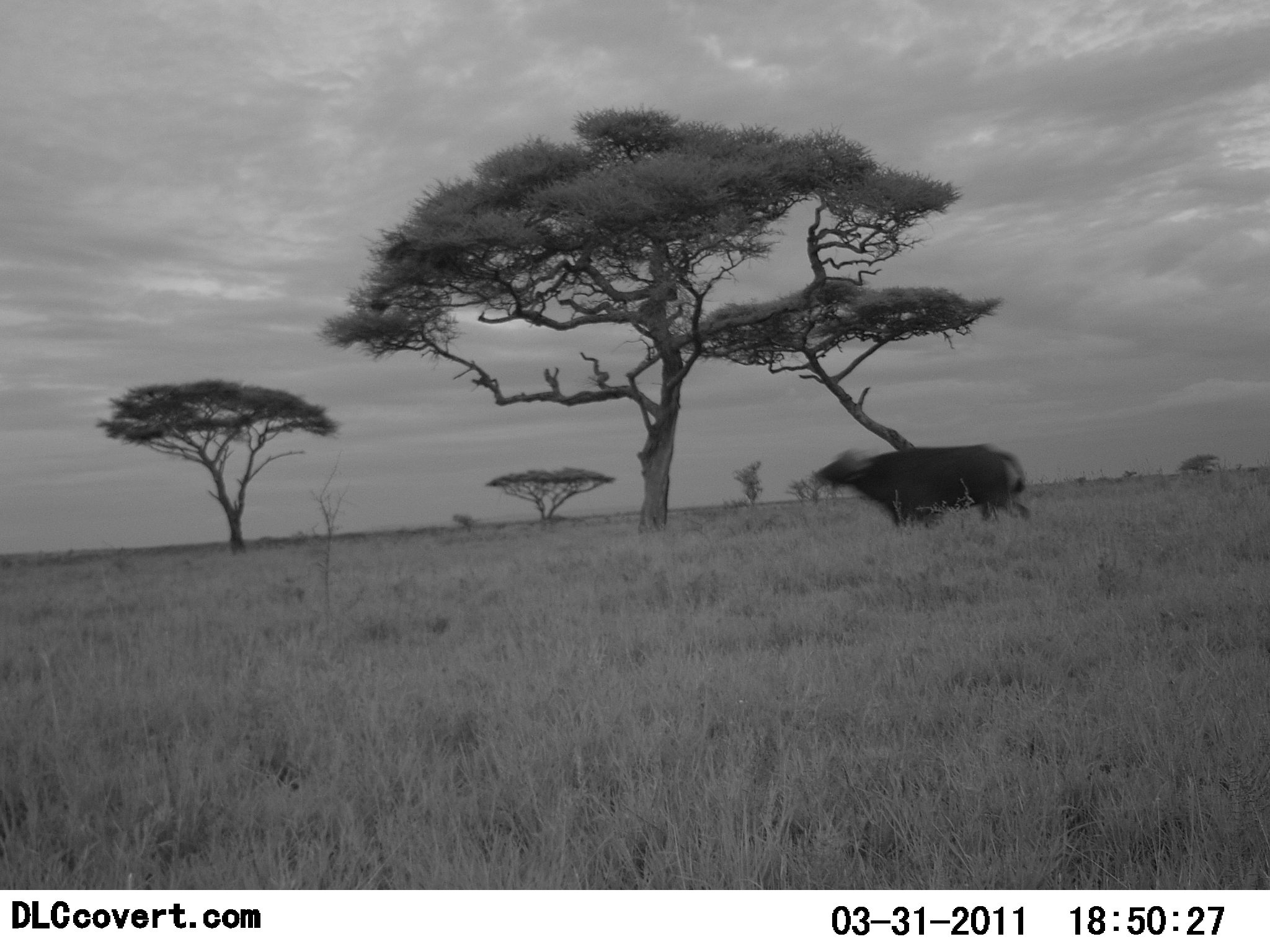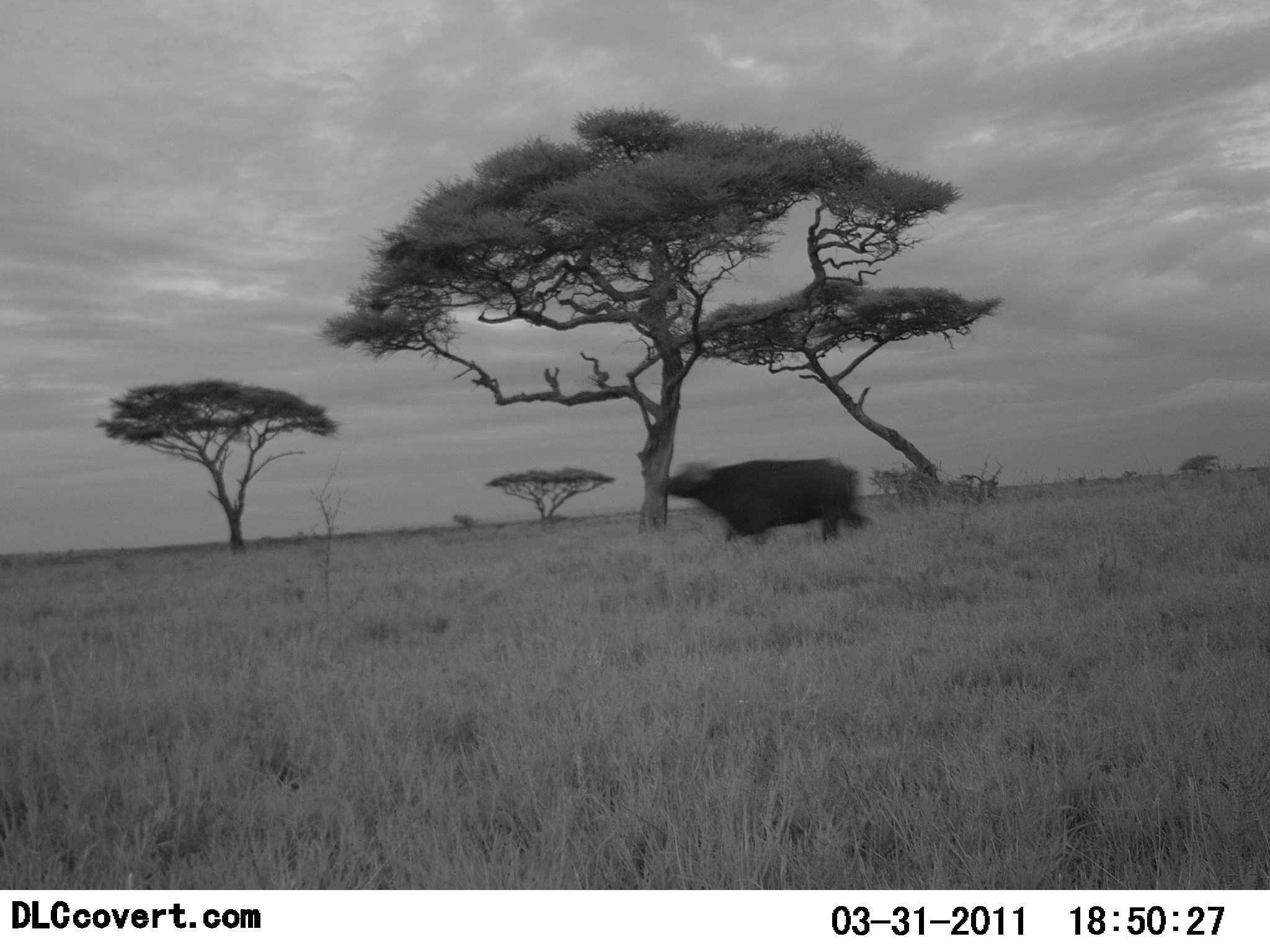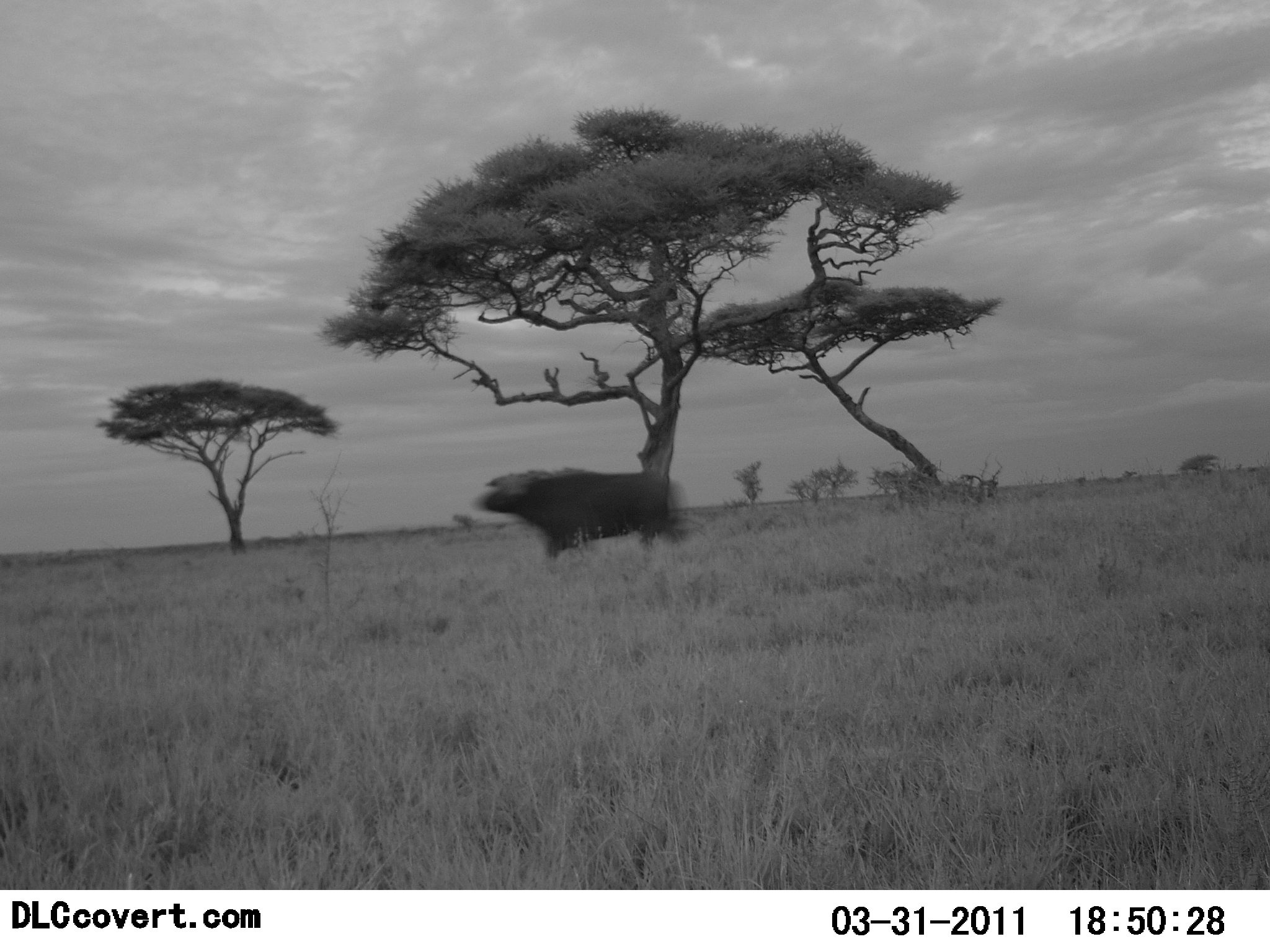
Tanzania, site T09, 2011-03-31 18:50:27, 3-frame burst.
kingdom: Animalia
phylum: Chordata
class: Mammalia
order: Artiodactyla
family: Bovidae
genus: Syncerus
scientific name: Syncerus caffer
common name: cape buffalo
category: buffalo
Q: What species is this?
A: Buffalo (cape buffalo) (Syncerus caffer).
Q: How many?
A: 1.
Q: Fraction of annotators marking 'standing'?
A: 18%.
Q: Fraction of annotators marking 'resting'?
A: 0%.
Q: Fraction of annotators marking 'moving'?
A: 91%.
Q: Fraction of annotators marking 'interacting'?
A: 0%.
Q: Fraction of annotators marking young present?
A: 9%.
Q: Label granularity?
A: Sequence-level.